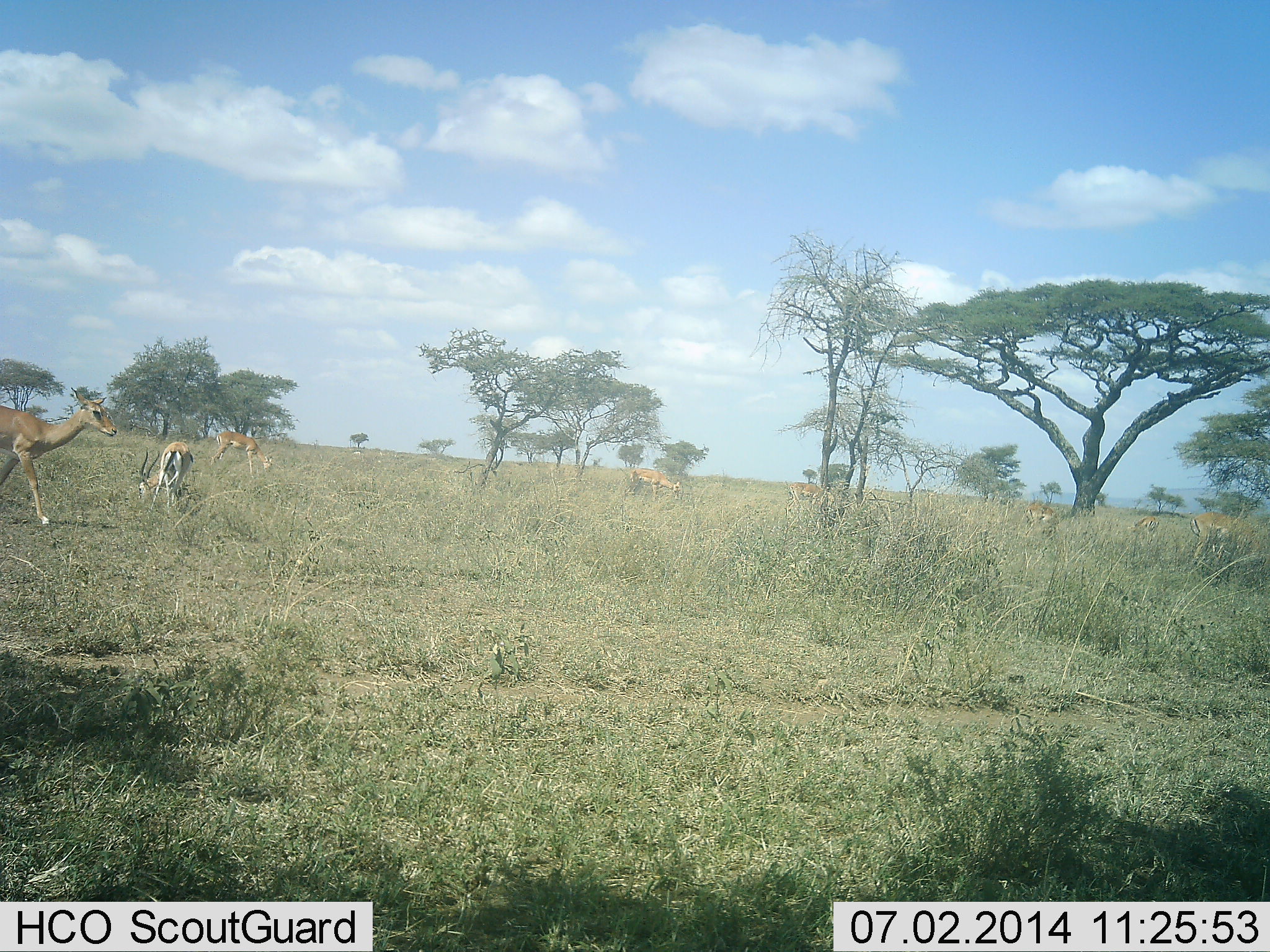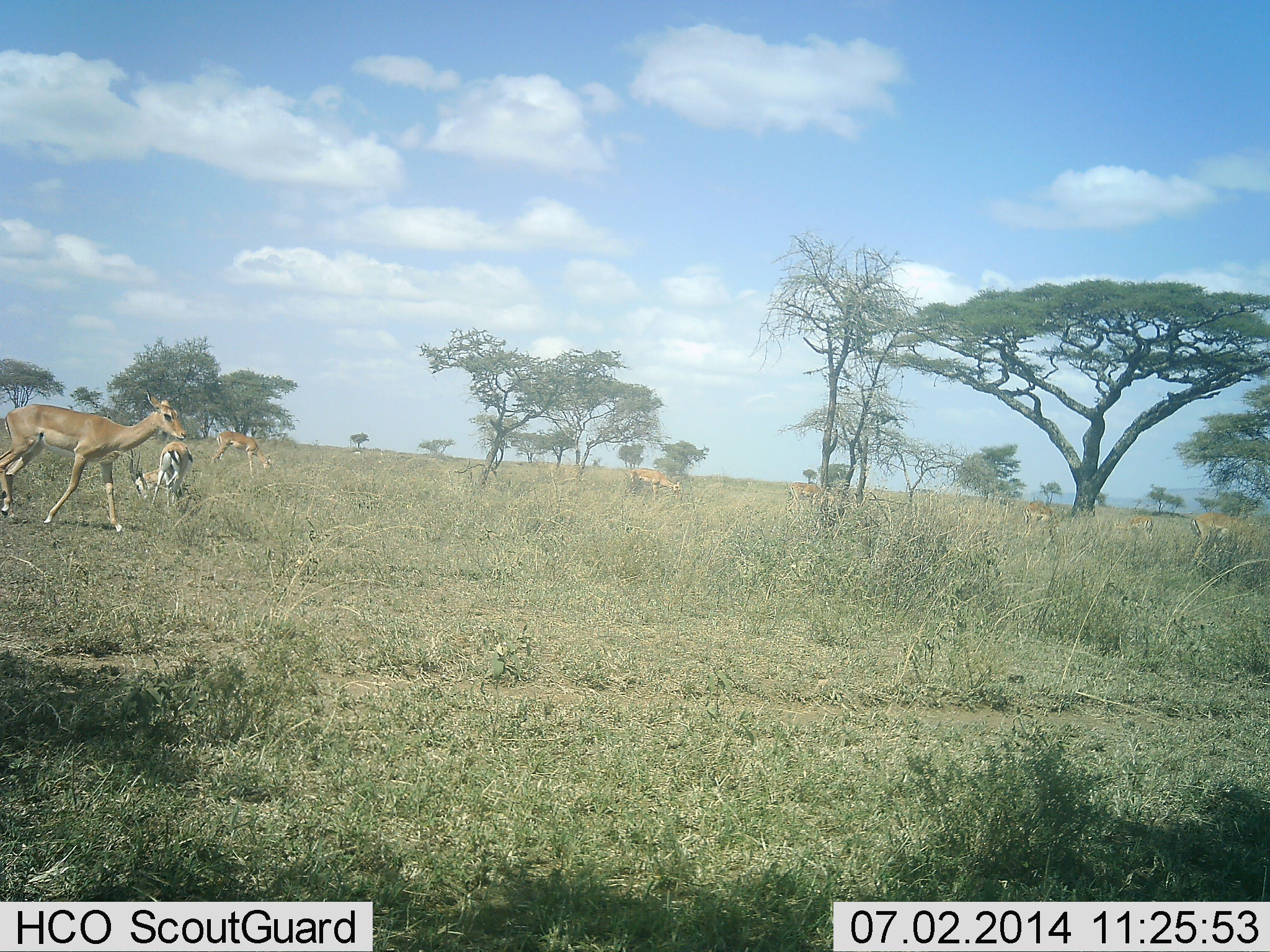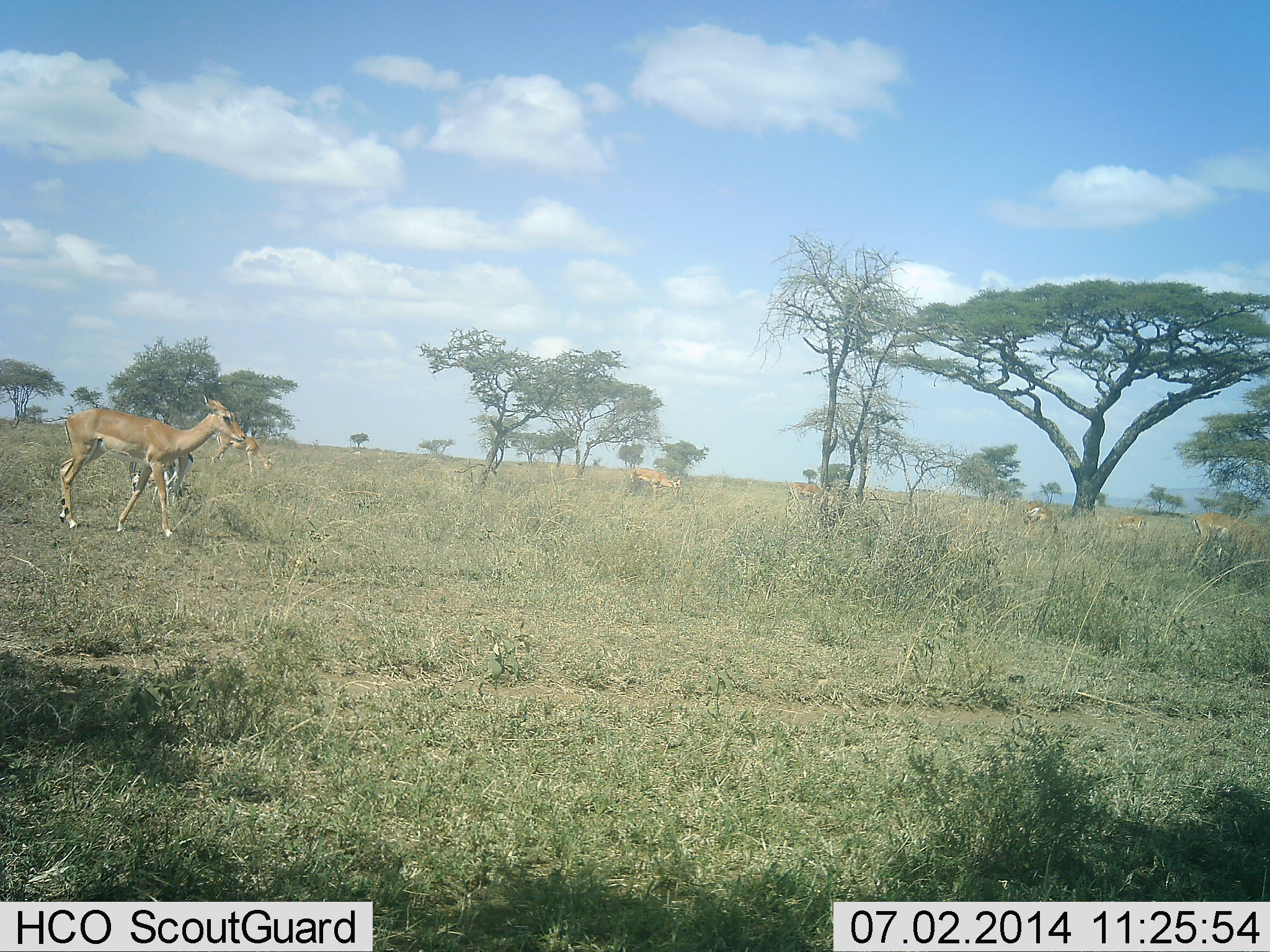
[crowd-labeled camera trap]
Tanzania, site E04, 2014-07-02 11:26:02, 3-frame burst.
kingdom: Animalia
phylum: Chordata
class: Mammalia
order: Artiodactyla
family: Bovidae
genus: Aepyceros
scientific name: Aepyceros melampus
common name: impala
Impala (Aepyceros melampus), count 8. Behavior (volunteer vote fractions): standing 30%, resting 10%, moving 80%, interacting 0%. Young present (vote fraction): 10%. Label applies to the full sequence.